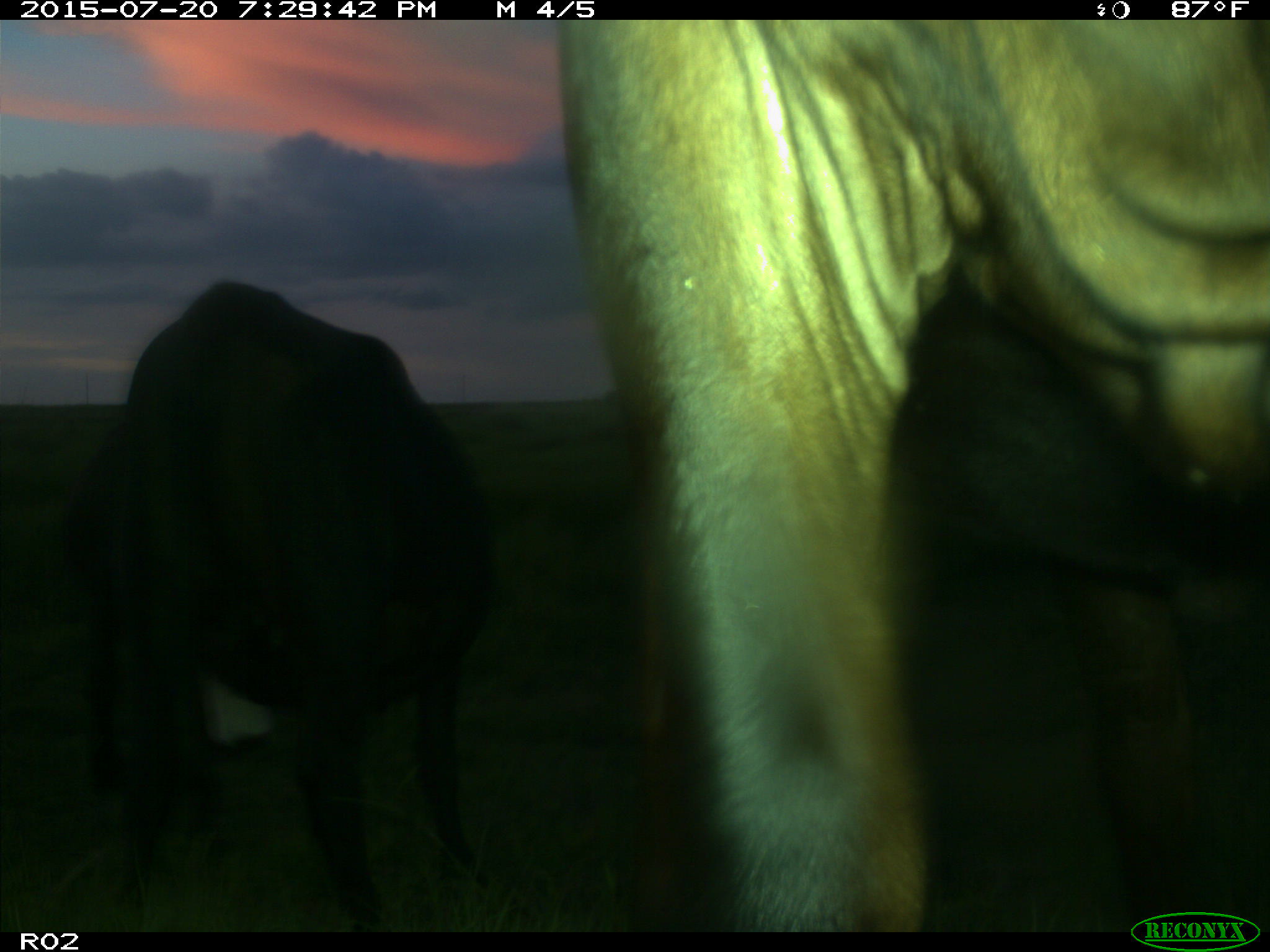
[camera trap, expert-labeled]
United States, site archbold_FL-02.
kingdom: Animalia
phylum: Chordata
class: Mammalia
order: Artiodactyla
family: Bovidae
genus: Bos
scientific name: Bos taurus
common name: domestic cow